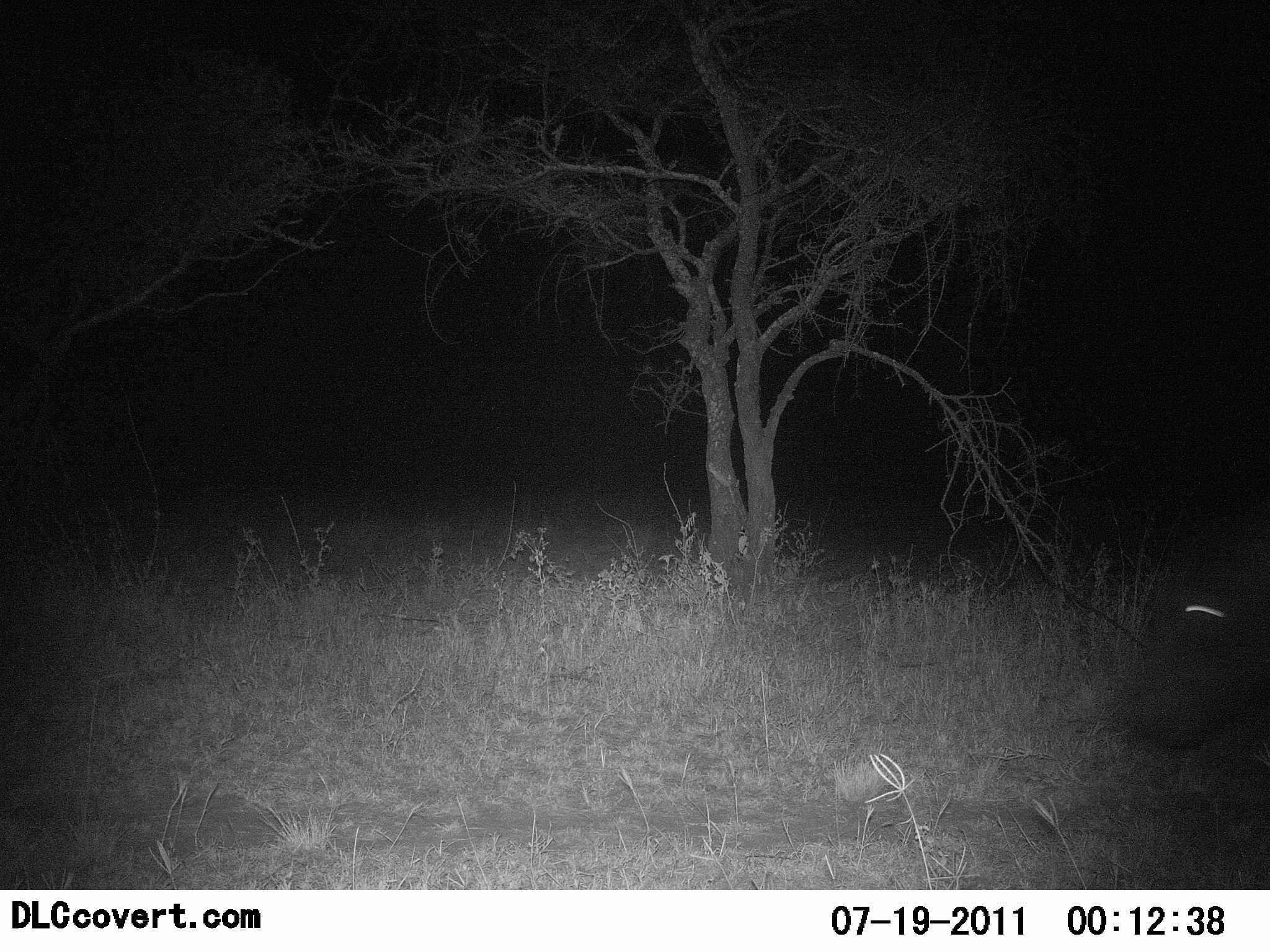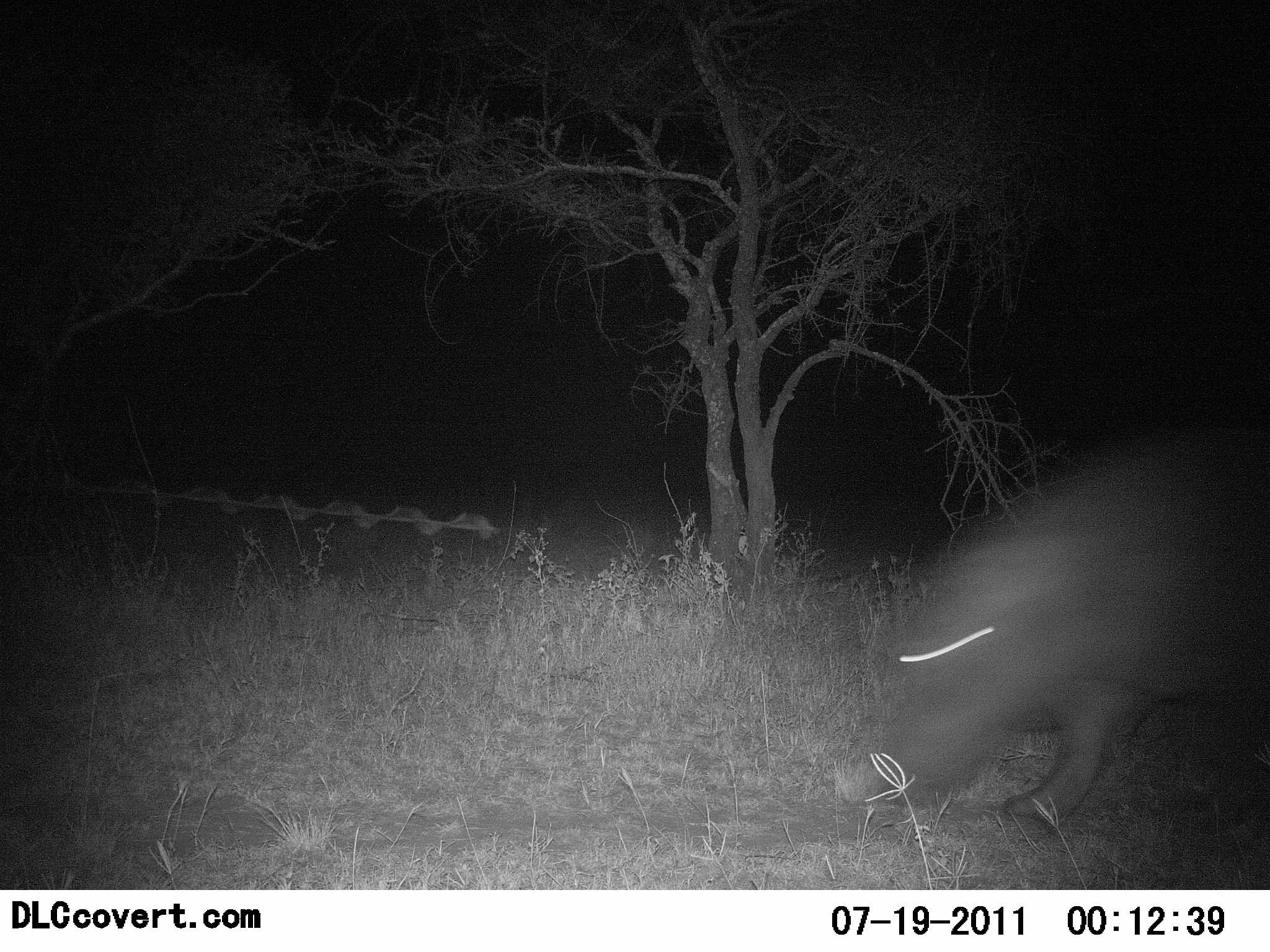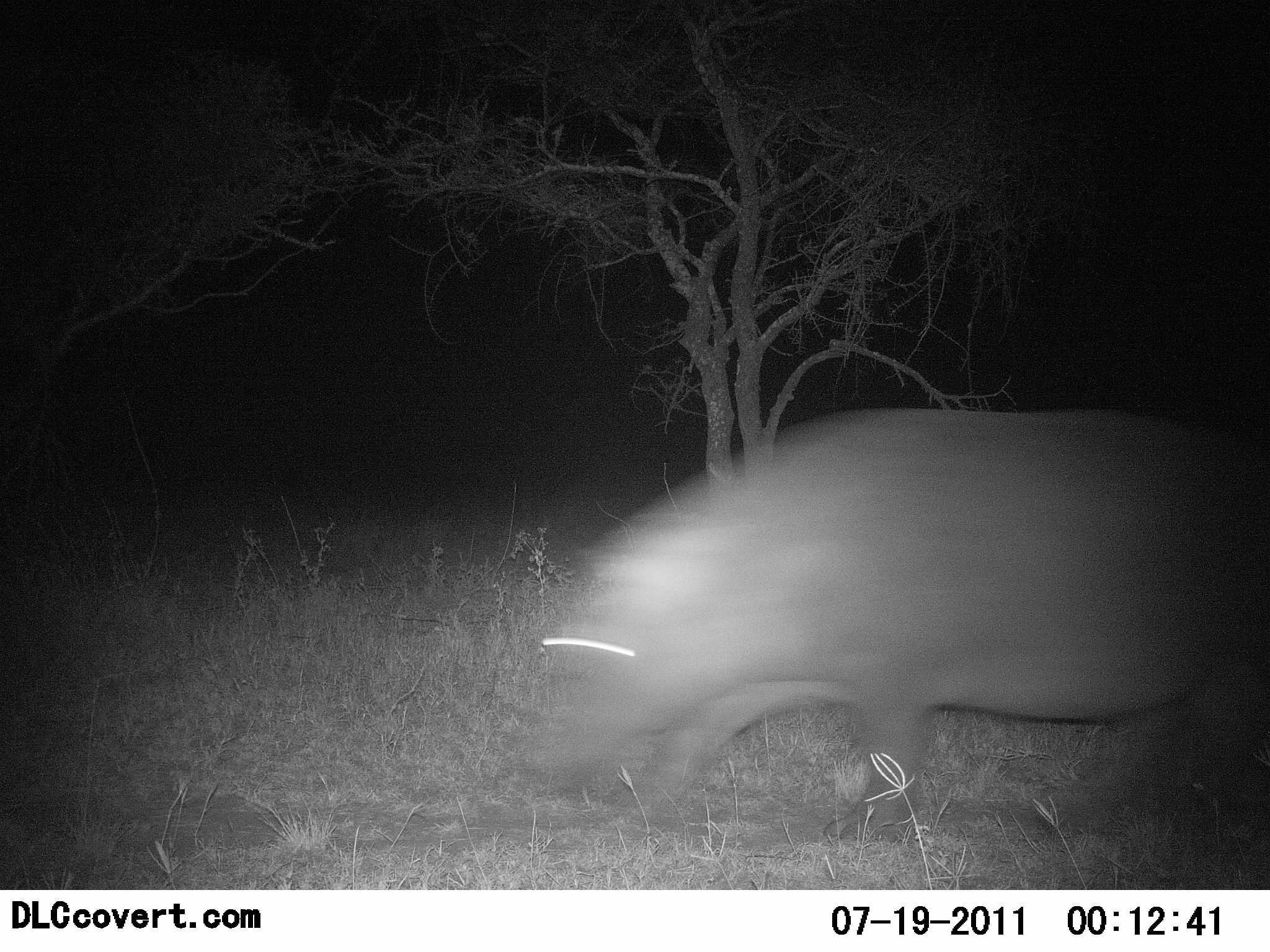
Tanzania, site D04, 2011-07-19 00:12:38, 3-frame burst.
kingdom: Animalia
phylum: Chordata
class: Mammalia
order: Artiodactyla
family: Hippopotamidae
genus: Hippopotamus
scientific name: Hippopotamus amphibius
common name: hippopotamus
Hippopotamus (Hippopotamus amphibius), count 1. Behavior (volunteer vote fractions): standing 0%, resting 0%, moving 100%, interacting 0%. Young present (vote fraction): 0%. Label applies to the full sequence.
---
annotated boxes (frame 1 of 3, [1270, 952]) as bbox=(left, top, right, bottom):
animal: bbox=(1107, 556, 1270, 766)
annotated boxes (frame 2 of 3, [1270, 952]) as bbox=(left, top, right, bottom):
animal: bbox=(874, 423, 1270, 830)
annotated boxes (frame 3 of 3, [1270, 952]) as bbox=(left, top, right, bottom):
animal: bbox=(528, 407, 1270, 850)